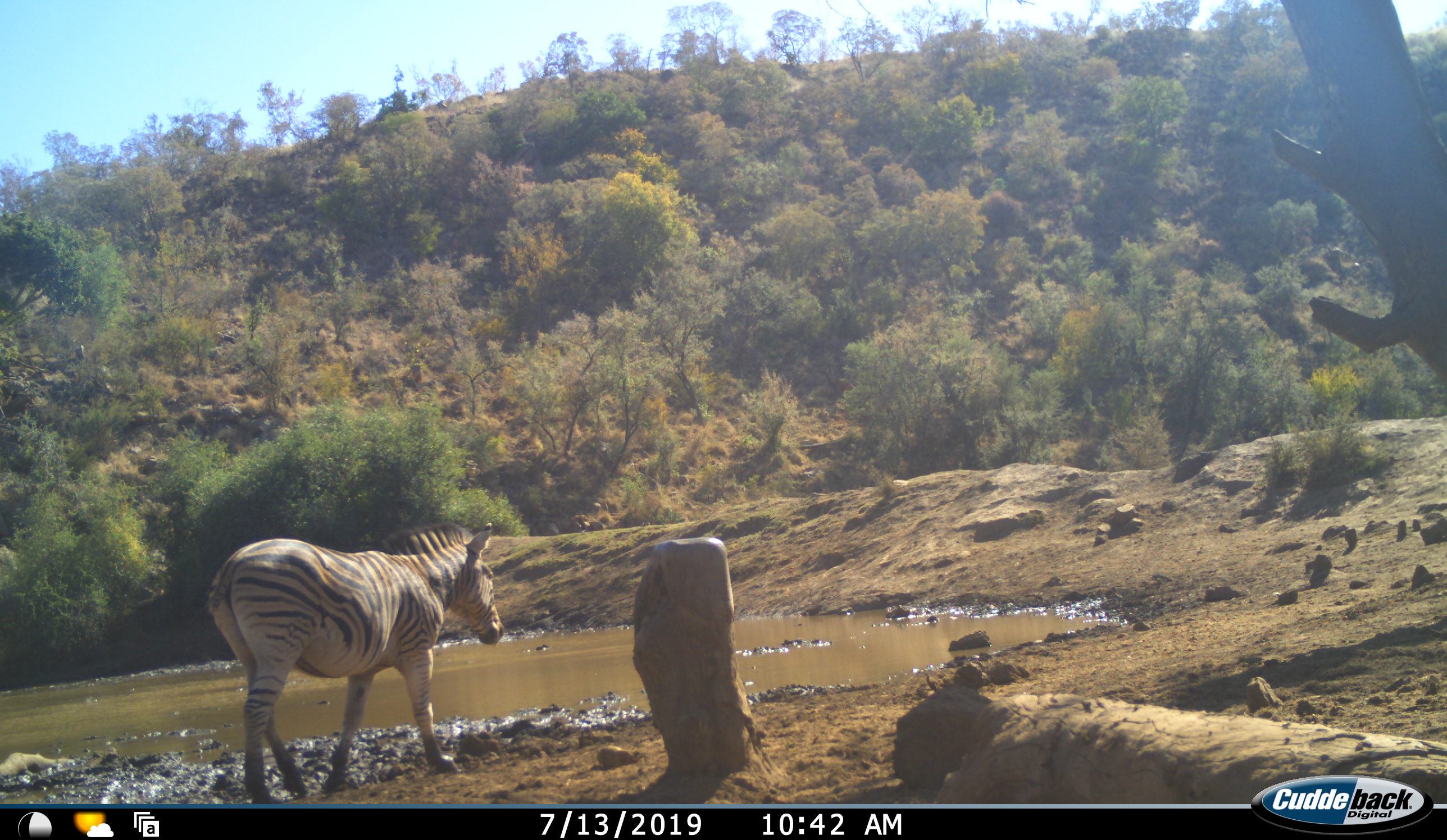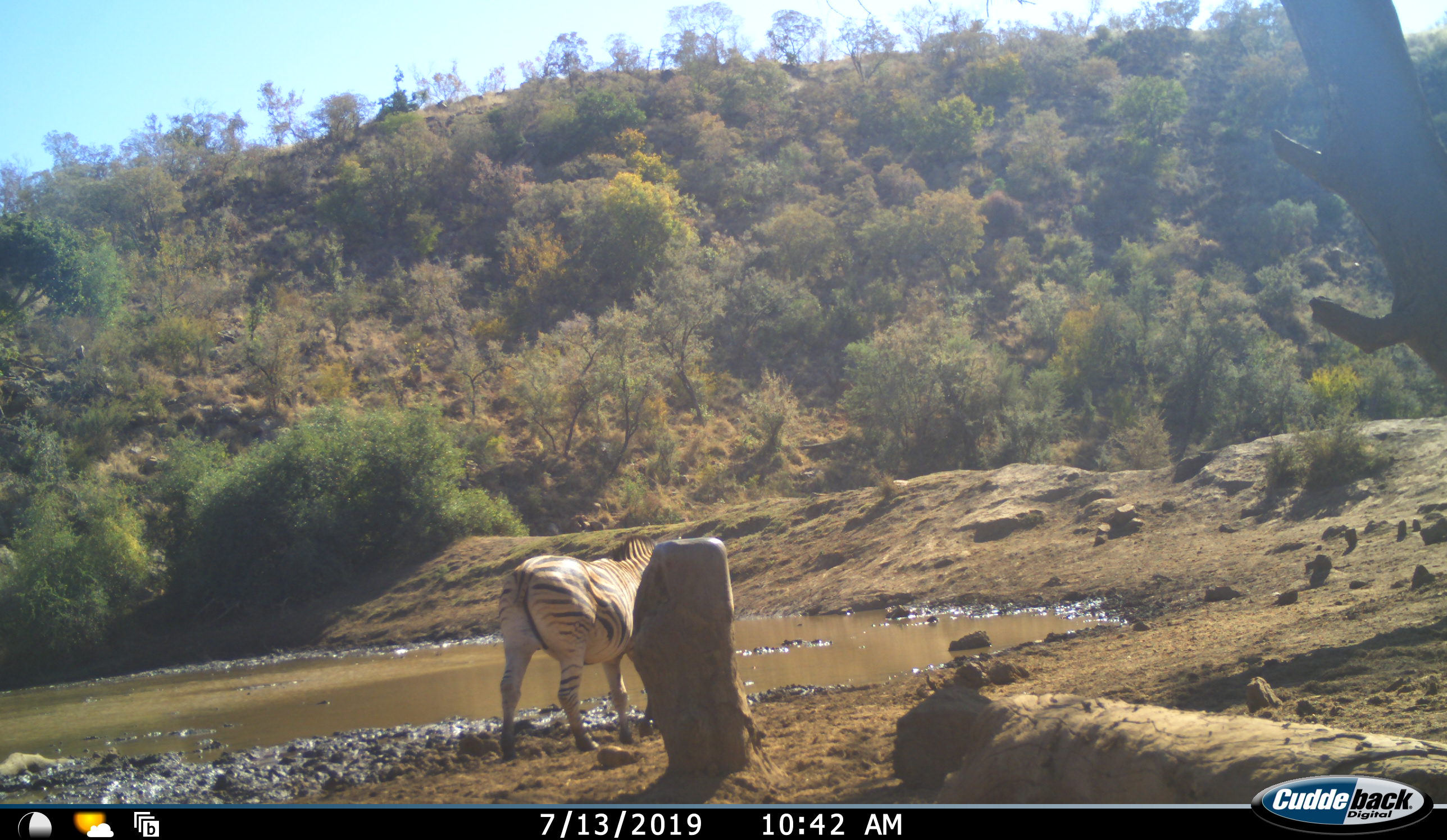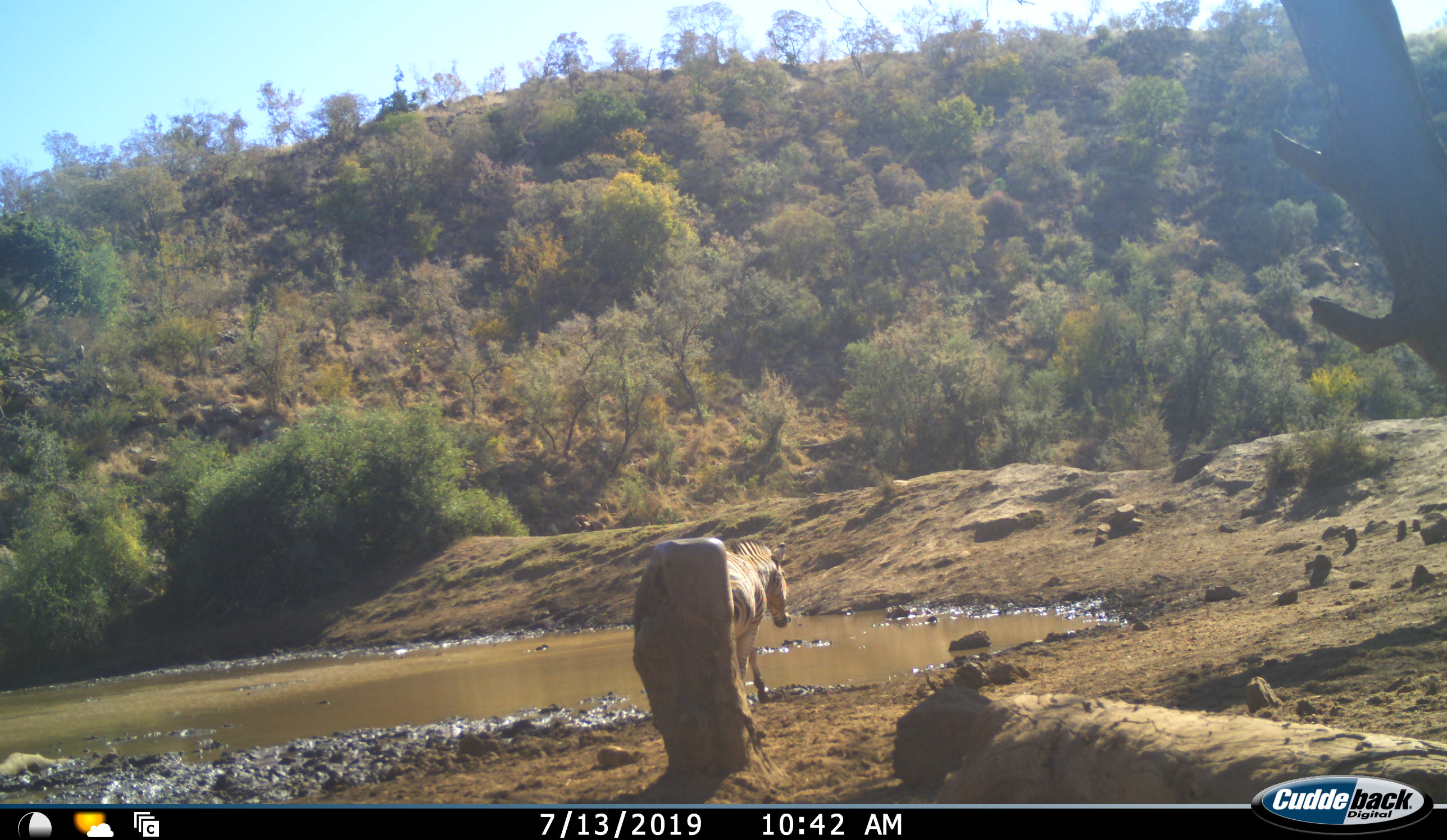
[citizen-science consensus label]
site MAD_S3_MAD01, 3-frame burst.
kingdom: Animalia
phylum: Chordata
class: Mammalia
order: Perissodactyla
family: Equidae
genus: Equus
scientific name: Equus quagga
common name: plains zebra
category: zebraplains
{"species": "zebraplains (plains zebra) (Equus quagga)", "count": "1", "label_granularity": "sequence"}